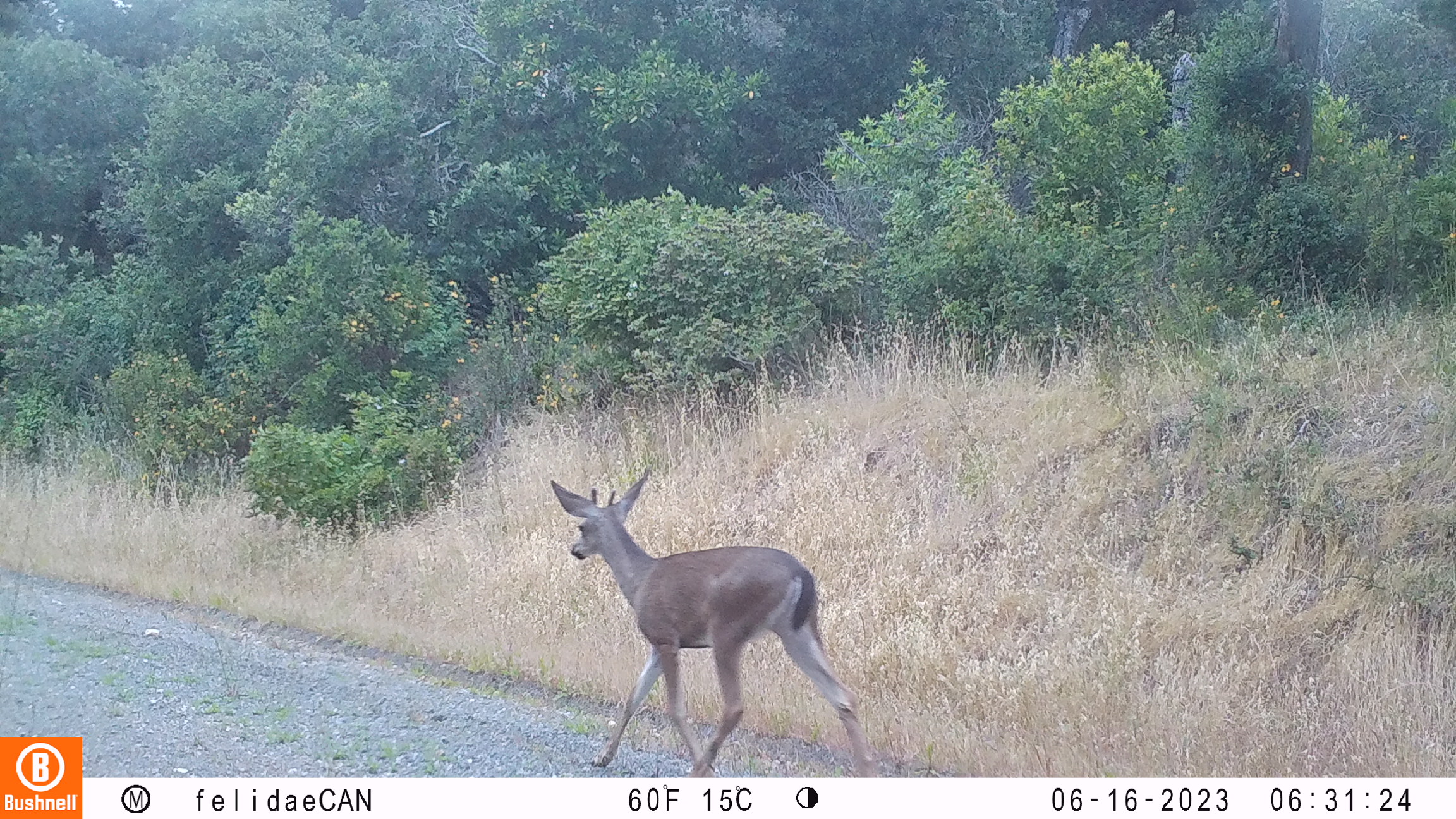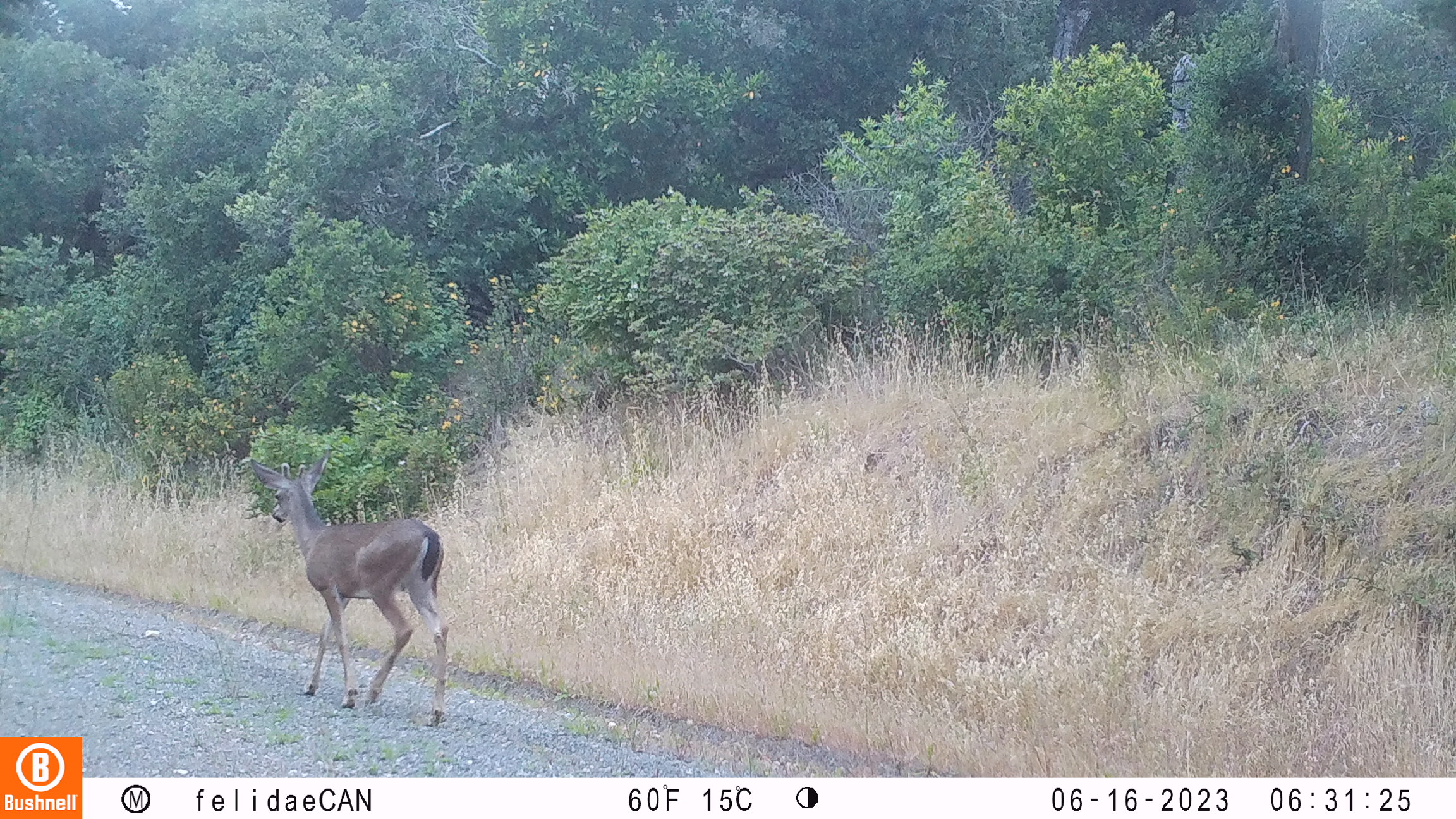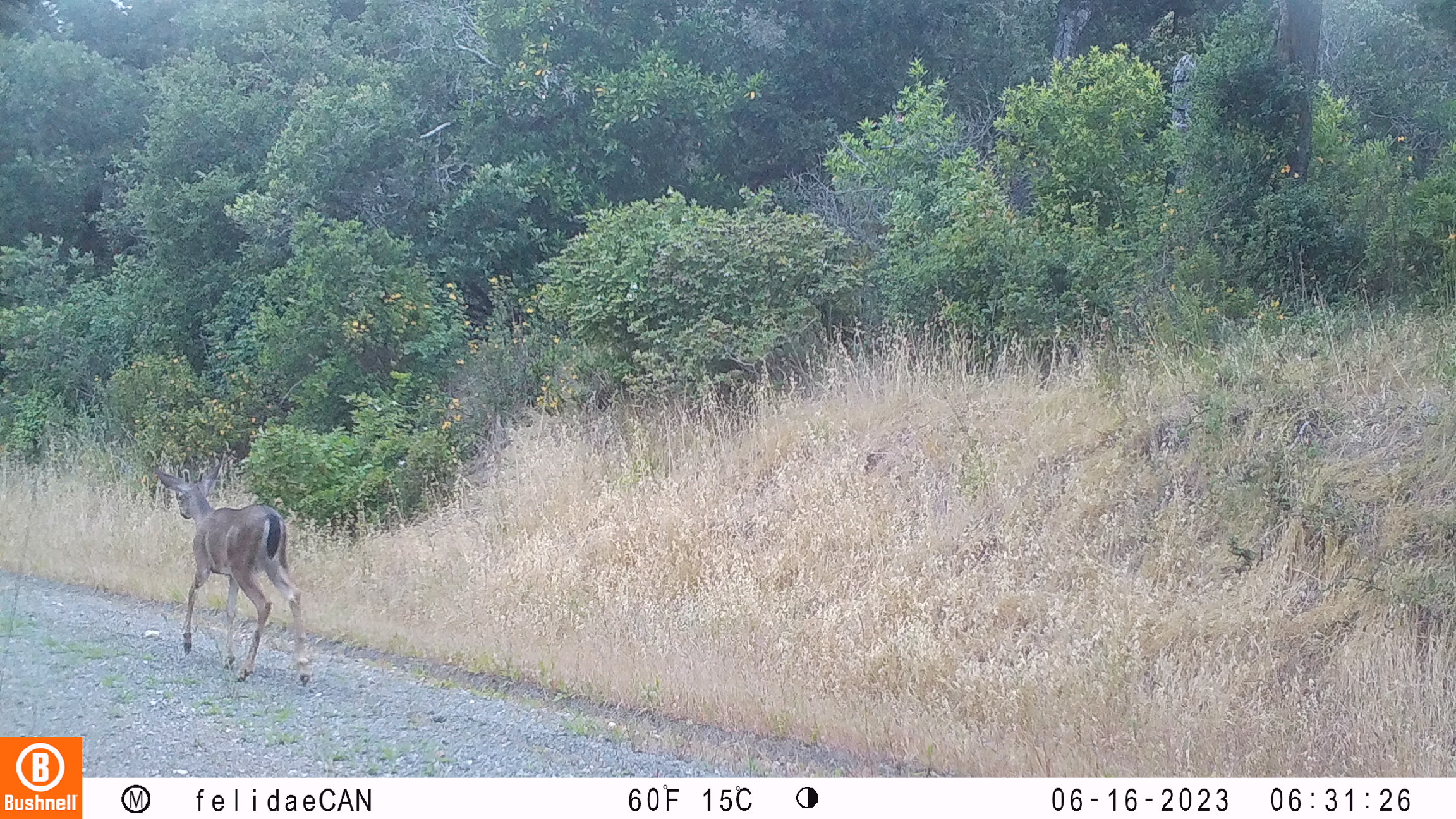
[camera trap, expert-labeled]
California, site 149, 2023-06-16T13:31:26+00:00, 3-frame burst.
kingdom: Animalia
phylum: Chordata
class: Mammalia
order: Artiodactyla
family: Cervidae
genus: Odocoileus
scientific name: Odocoileus hemionus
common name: mule deer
Mule deer (Odocoileus hemionus).